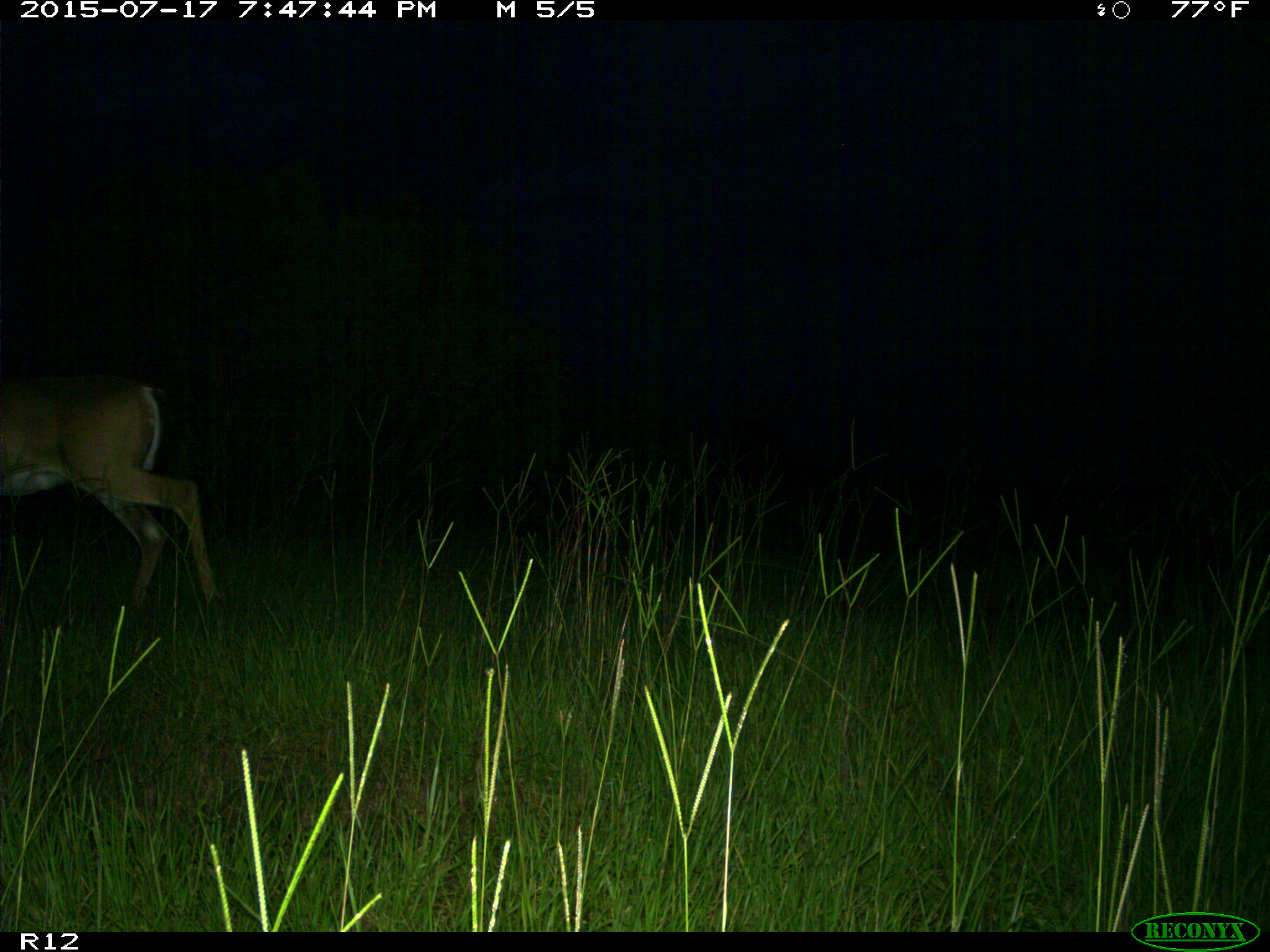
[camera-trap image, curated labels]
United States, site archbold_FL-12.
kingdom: Animalia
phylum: Chordata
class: Mammalia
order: Artiodactyla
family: Cervidae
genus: Odocoileus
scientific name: Odocoileus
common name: deer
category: unidentified deer